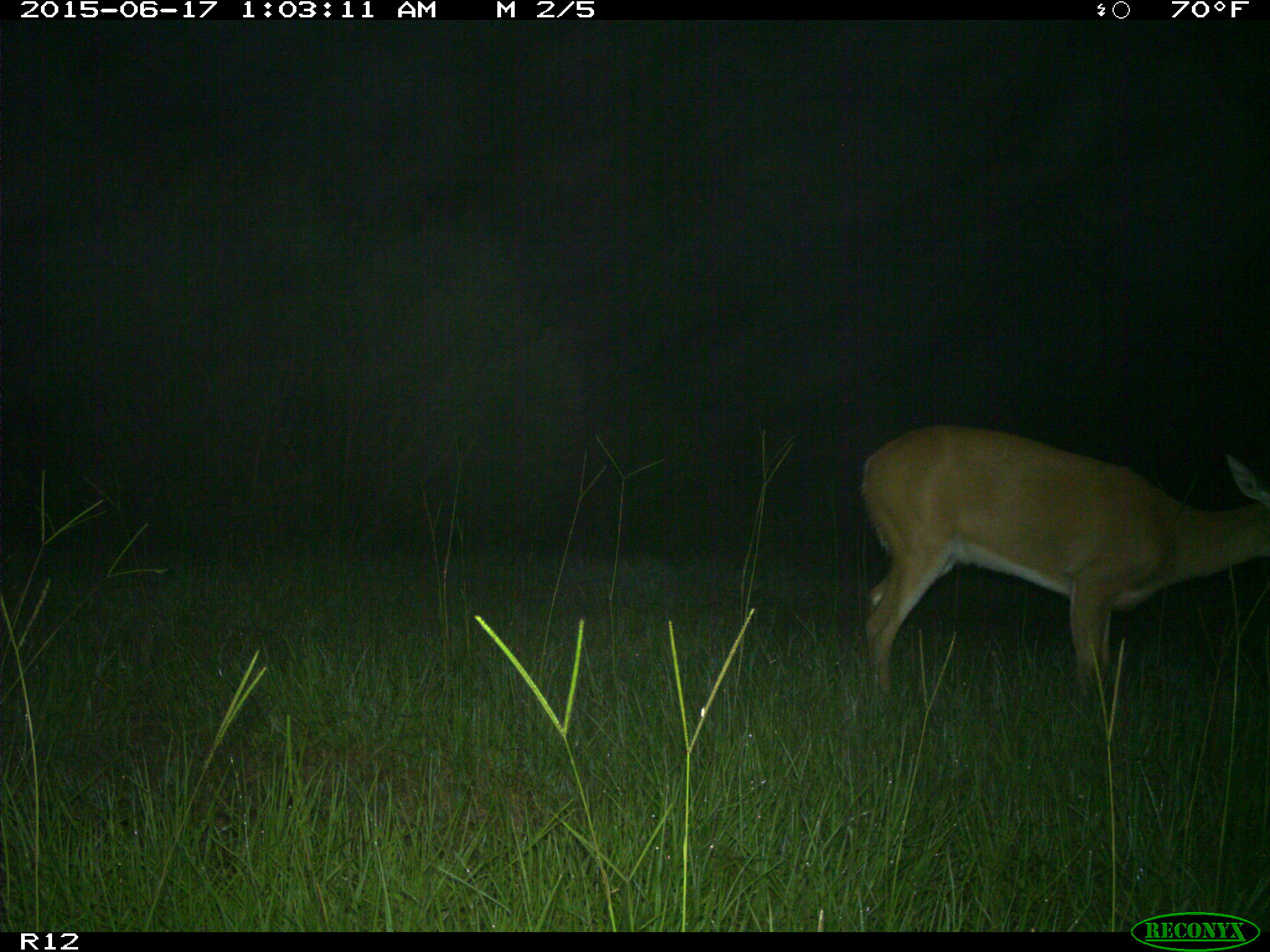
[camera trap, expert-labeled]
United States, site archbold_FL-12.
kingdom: Animalia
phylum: Chordata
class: Mammalia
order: Artiodactyla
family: Cervidae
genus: Odocoileus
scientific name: Odocoileus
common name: deer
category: unidentified deer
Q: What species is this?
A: Unidentified deer (deer) (Odocoileus).